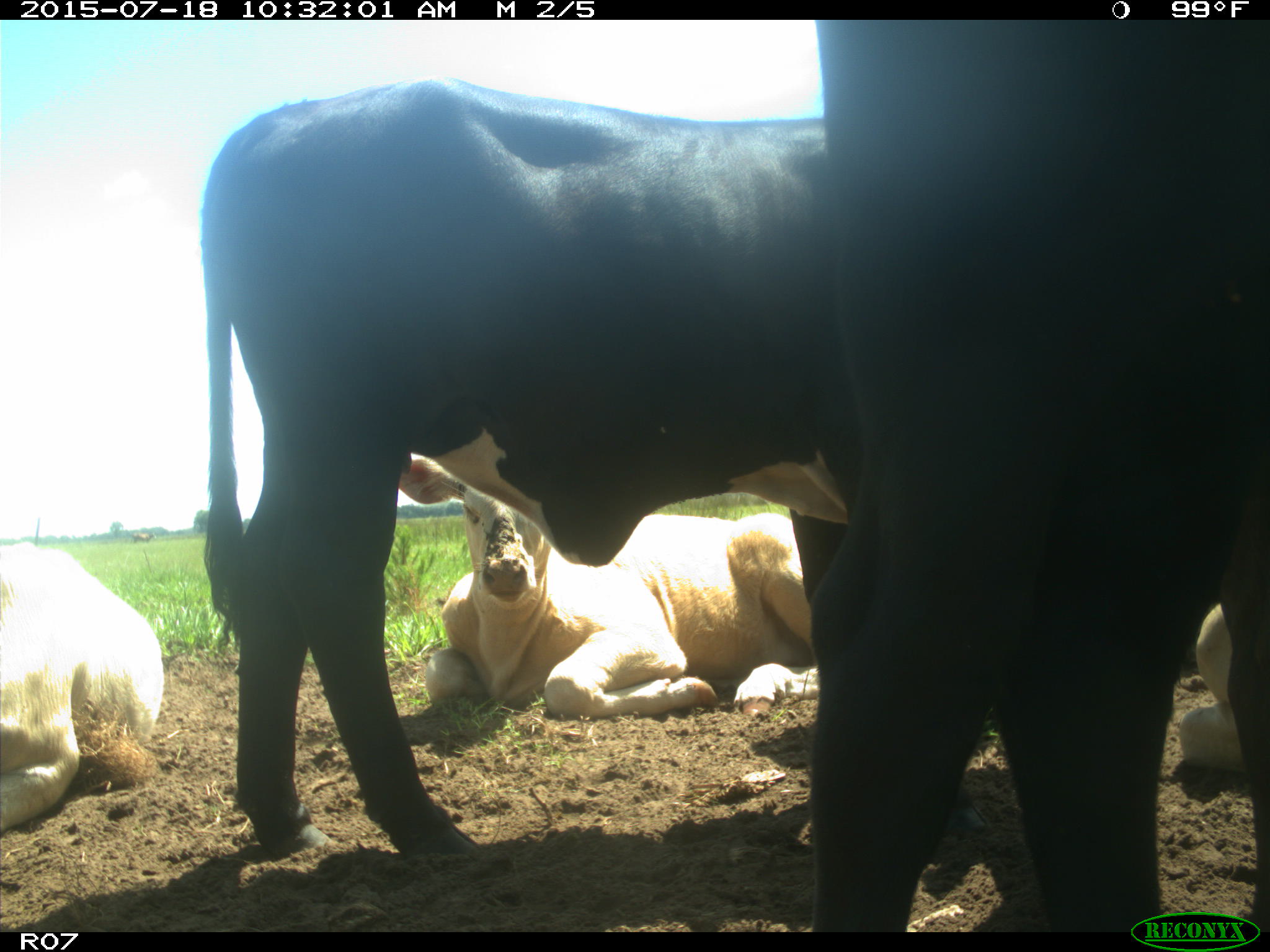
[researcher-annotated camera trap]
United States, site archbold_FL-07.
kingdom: Animalia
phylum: Chordata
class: Mammalia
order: Artiodactyla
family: Bovidae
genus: Bos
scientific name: Bos taurus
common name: domestic cow